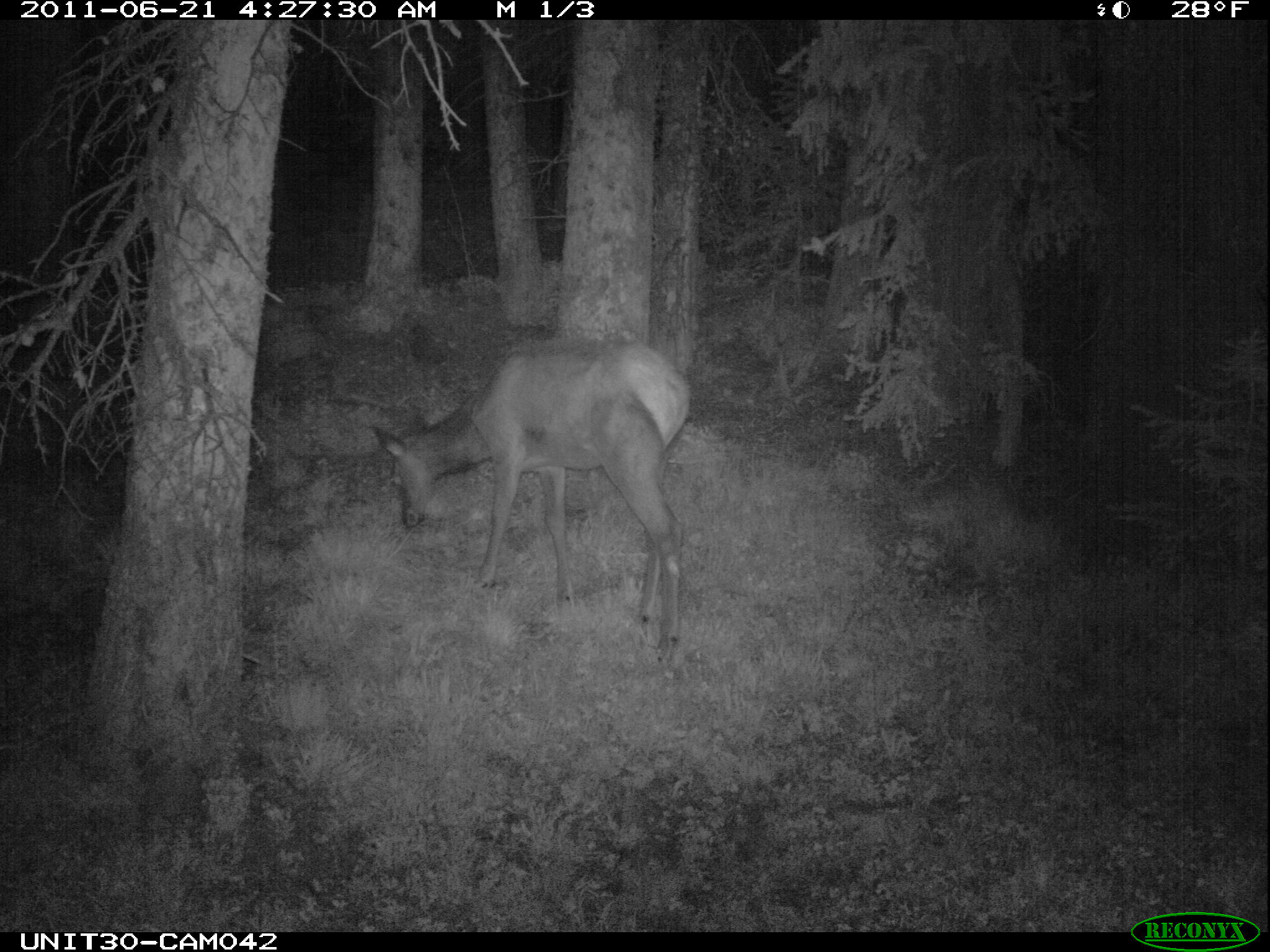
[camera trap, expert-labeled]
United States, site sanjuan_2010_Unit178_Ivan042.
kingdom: Animalia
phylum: Chordata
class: Mammalia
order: Artiodactyla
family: Cervidae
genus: Cervus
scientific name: Cervus elaphus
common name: red deer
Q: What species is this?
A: Cervus elaphus (red deer).